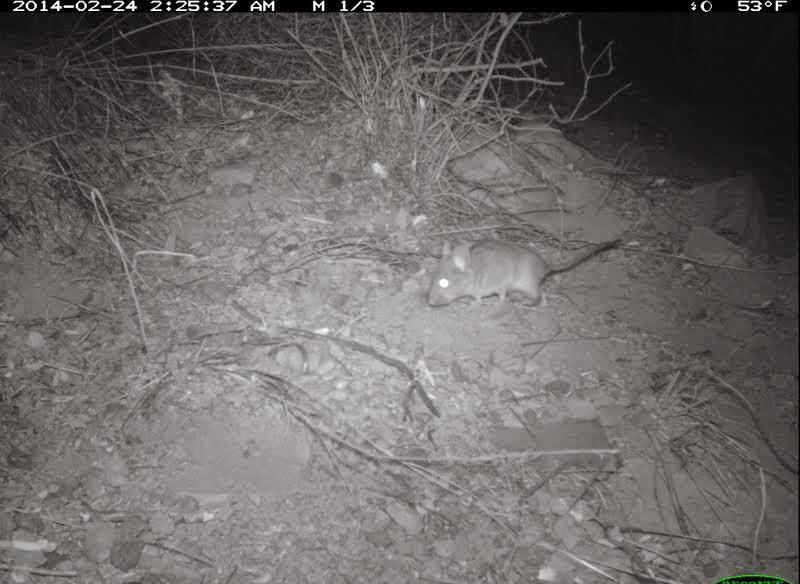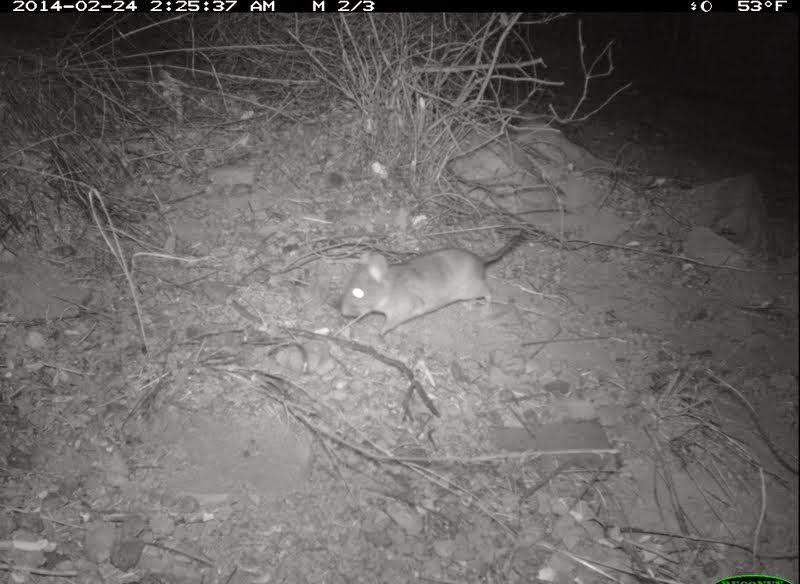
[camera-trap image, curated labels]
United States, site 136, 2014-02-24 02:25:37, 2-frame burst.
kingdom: Animalia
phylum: Chordata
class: Mammalia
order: Rodentia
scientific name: Rodentia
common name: rodent